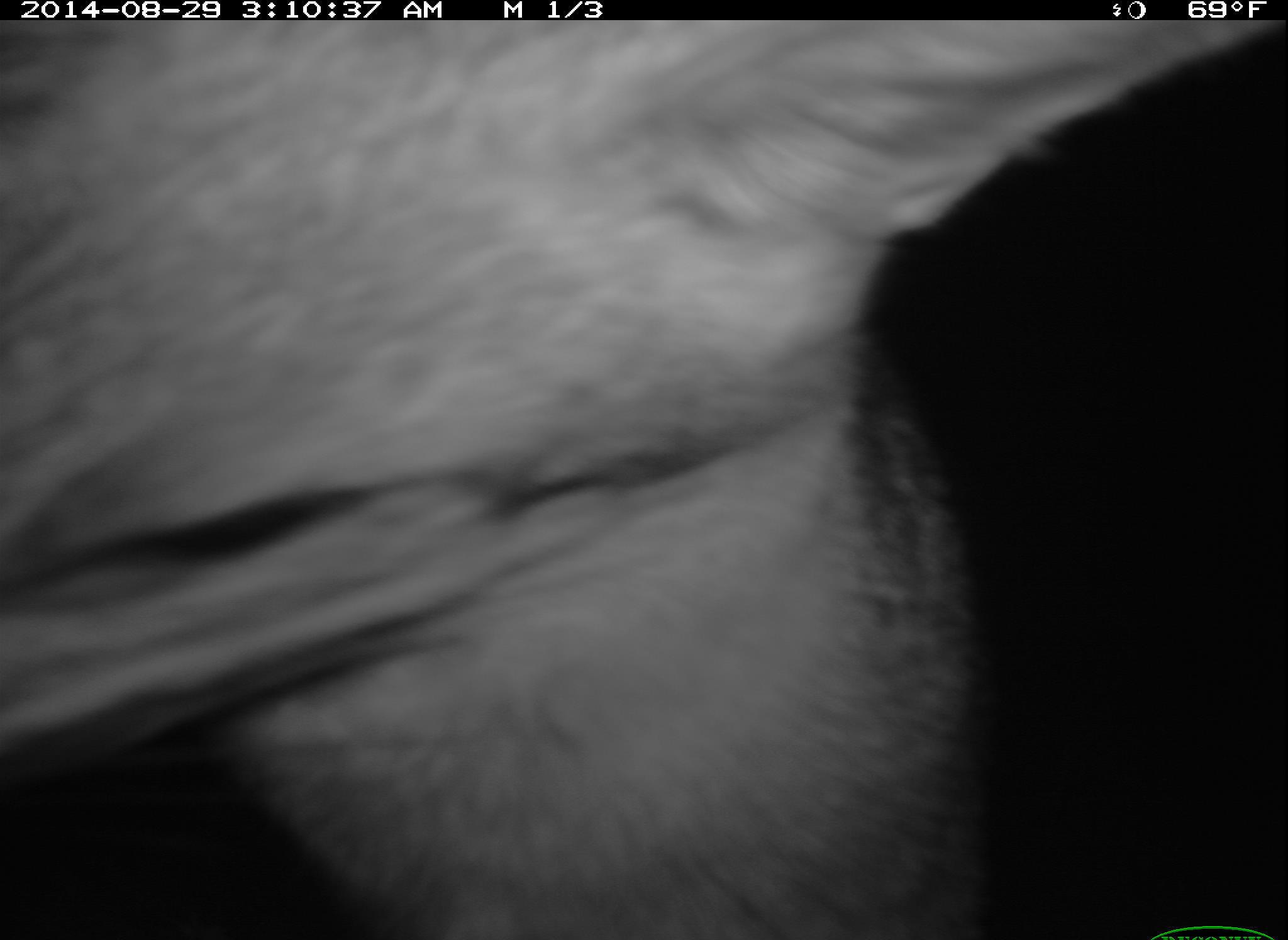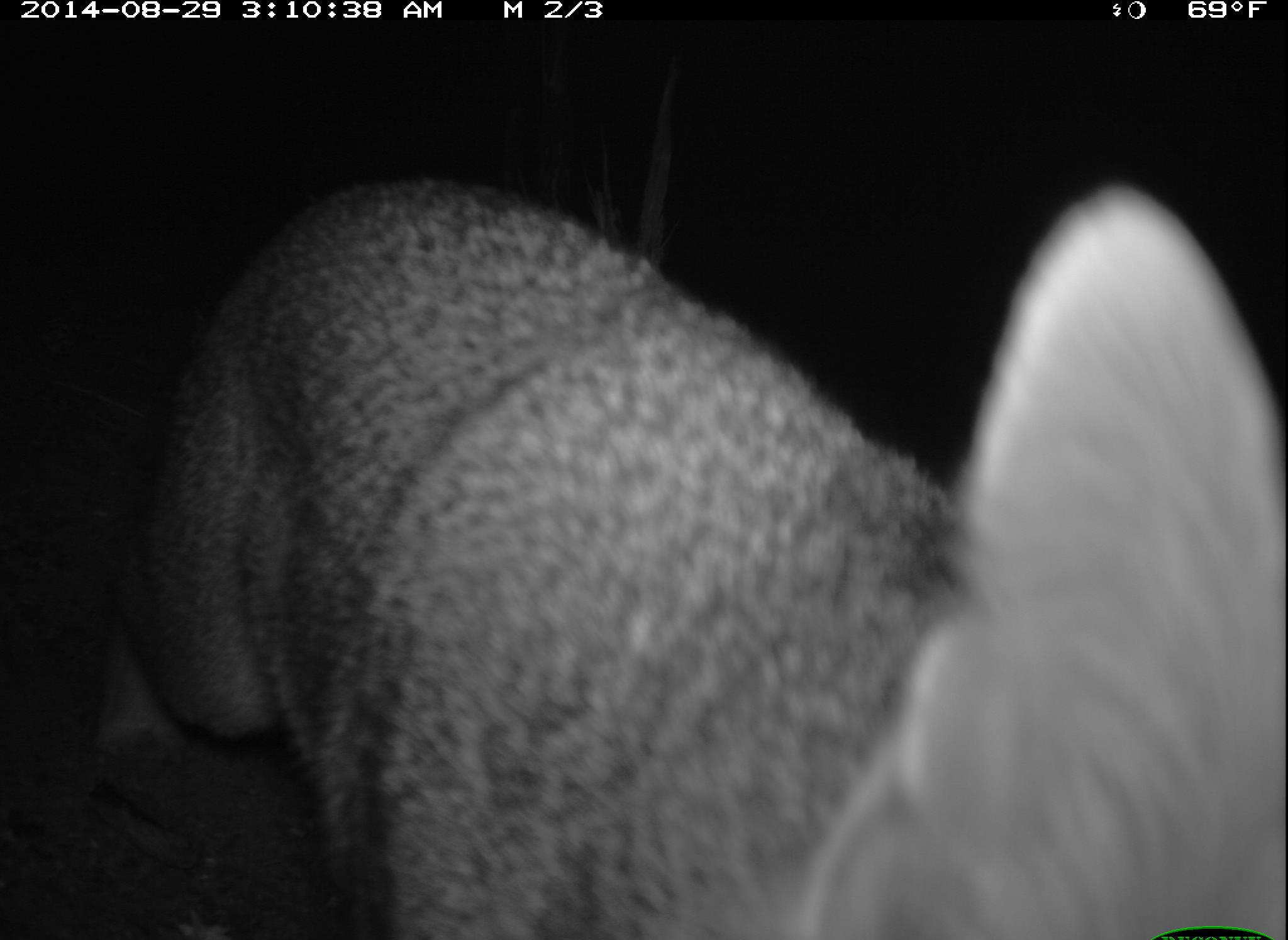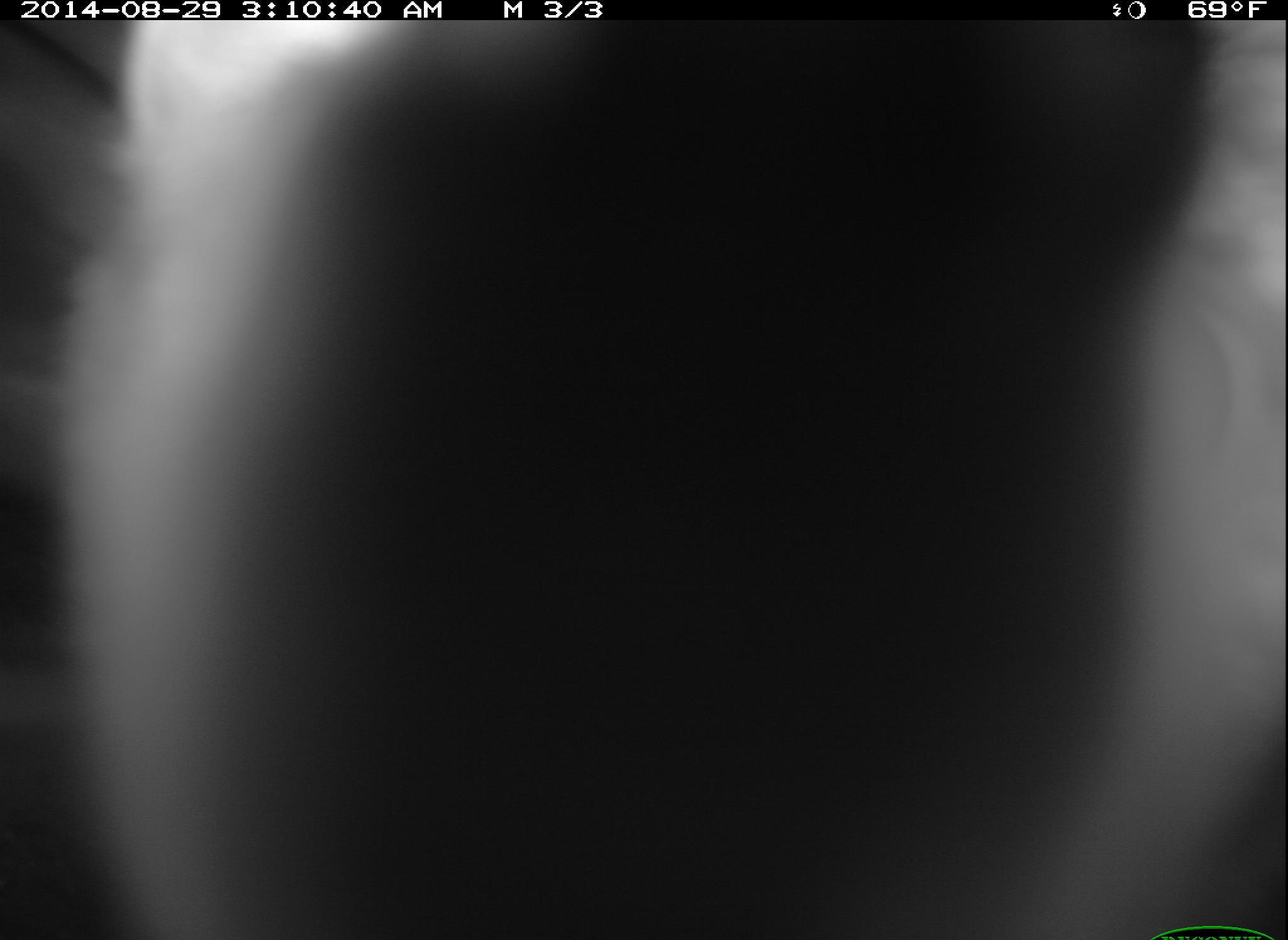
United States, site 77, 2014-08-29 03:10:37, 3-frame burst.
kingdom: Animalia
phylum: Chordata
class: Mammalia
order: Carnivora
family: Canidae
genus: Urocyon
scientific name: Urocyon cinereoargenteus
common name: gray fox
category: fox